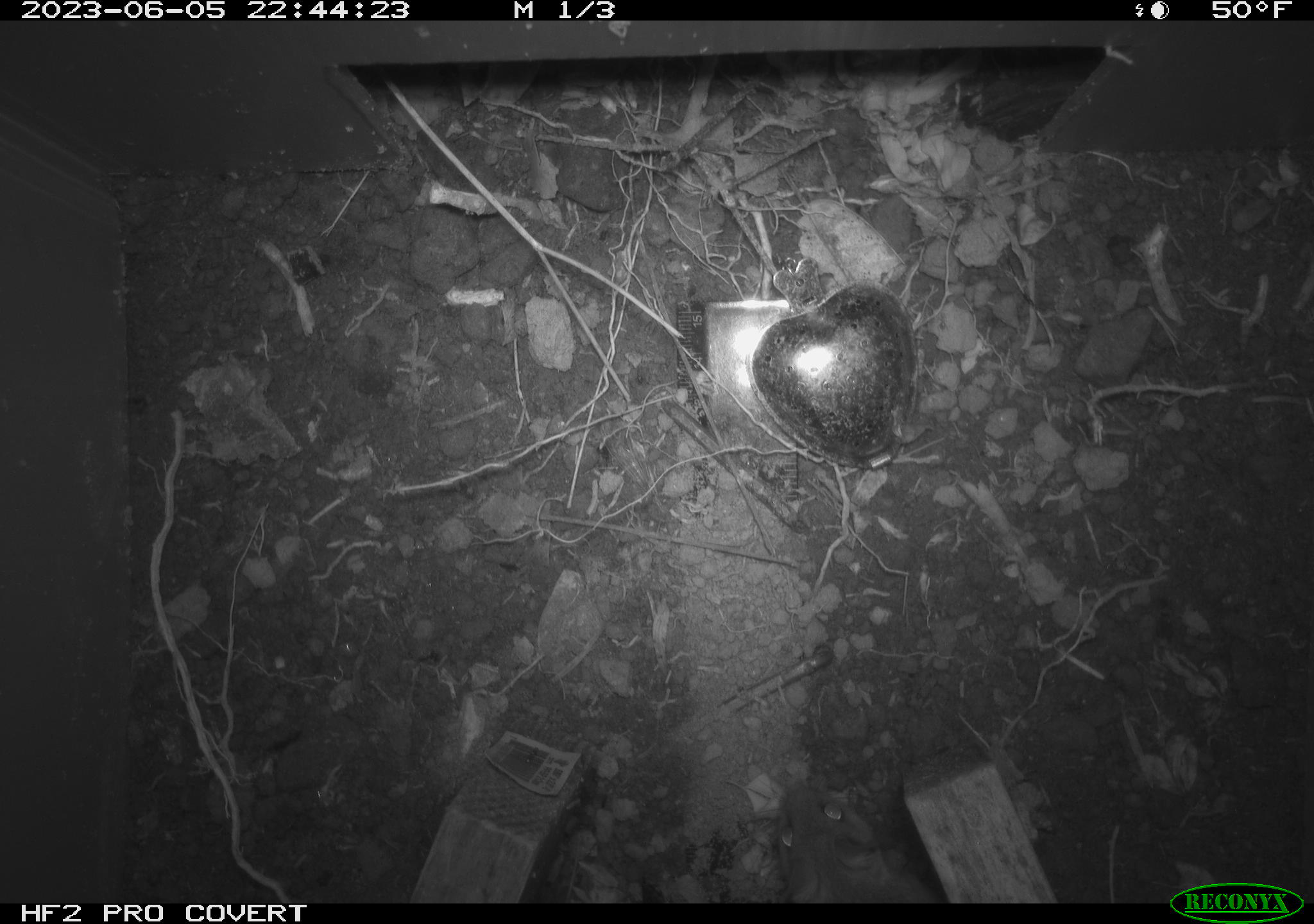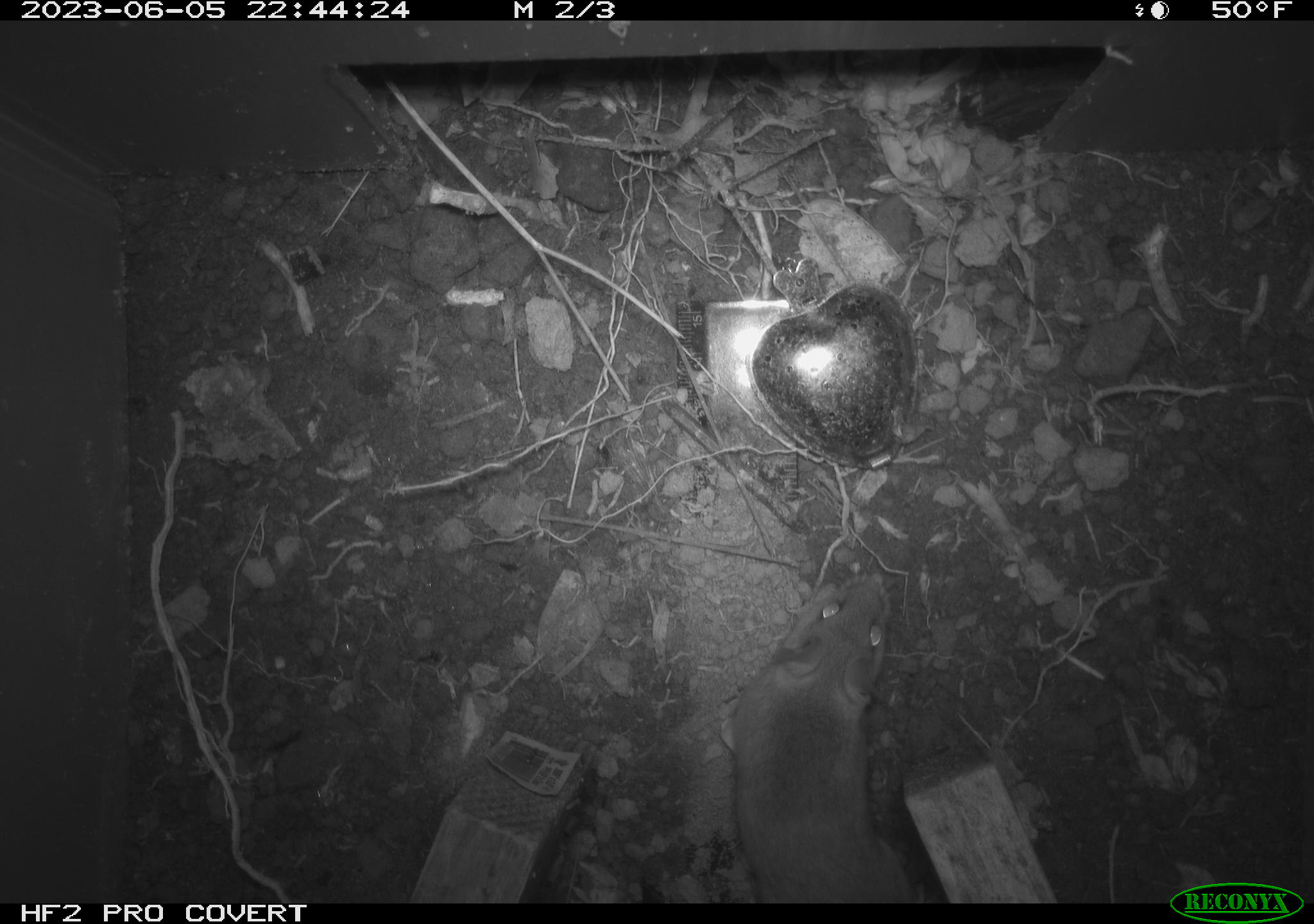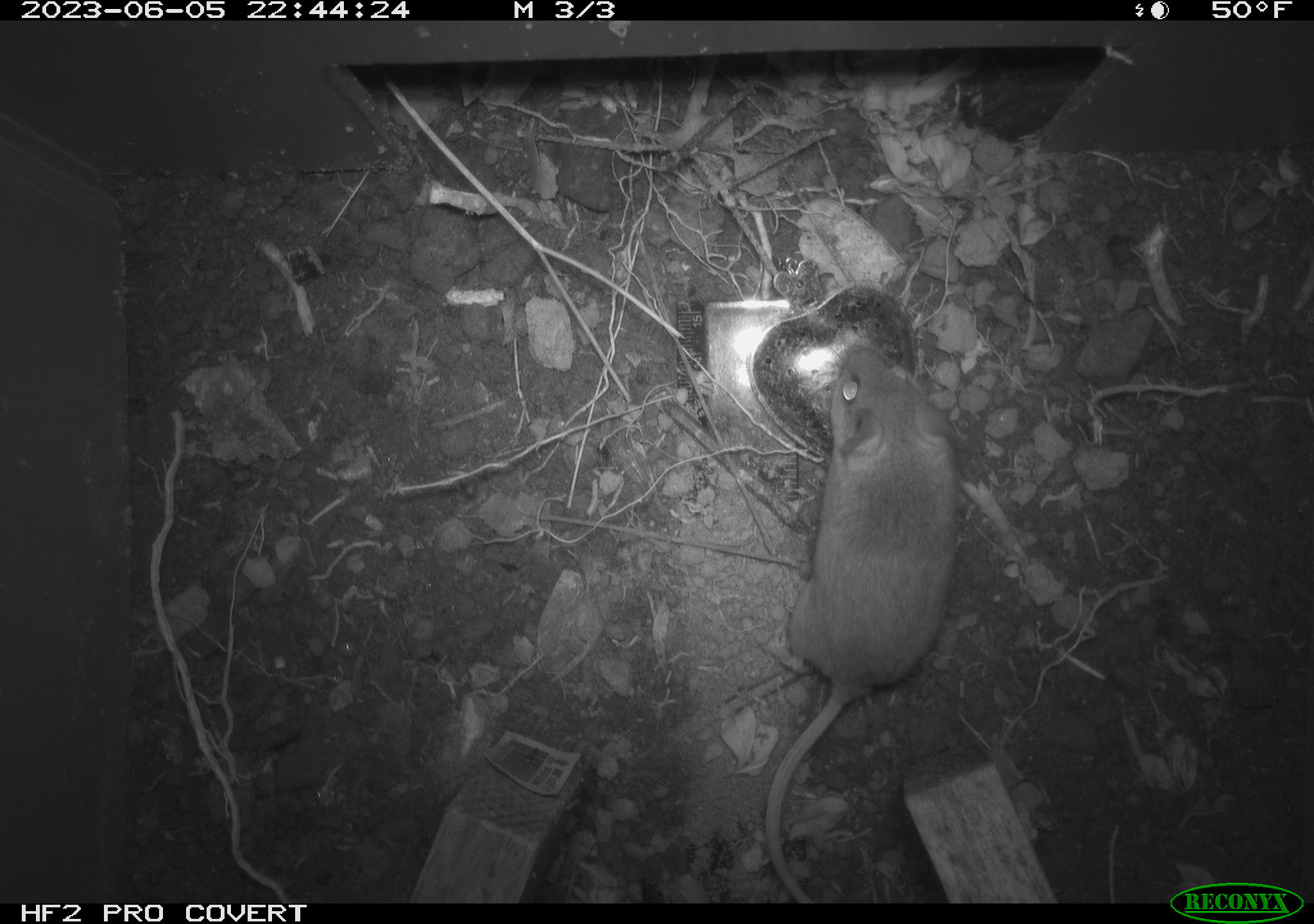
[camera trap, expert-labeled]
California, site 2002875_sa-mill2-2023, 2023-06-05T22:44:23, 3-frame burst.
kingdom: Animalia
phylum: Chordata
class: Mammalia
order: Rodentia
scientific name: Rodentia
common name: mouse species